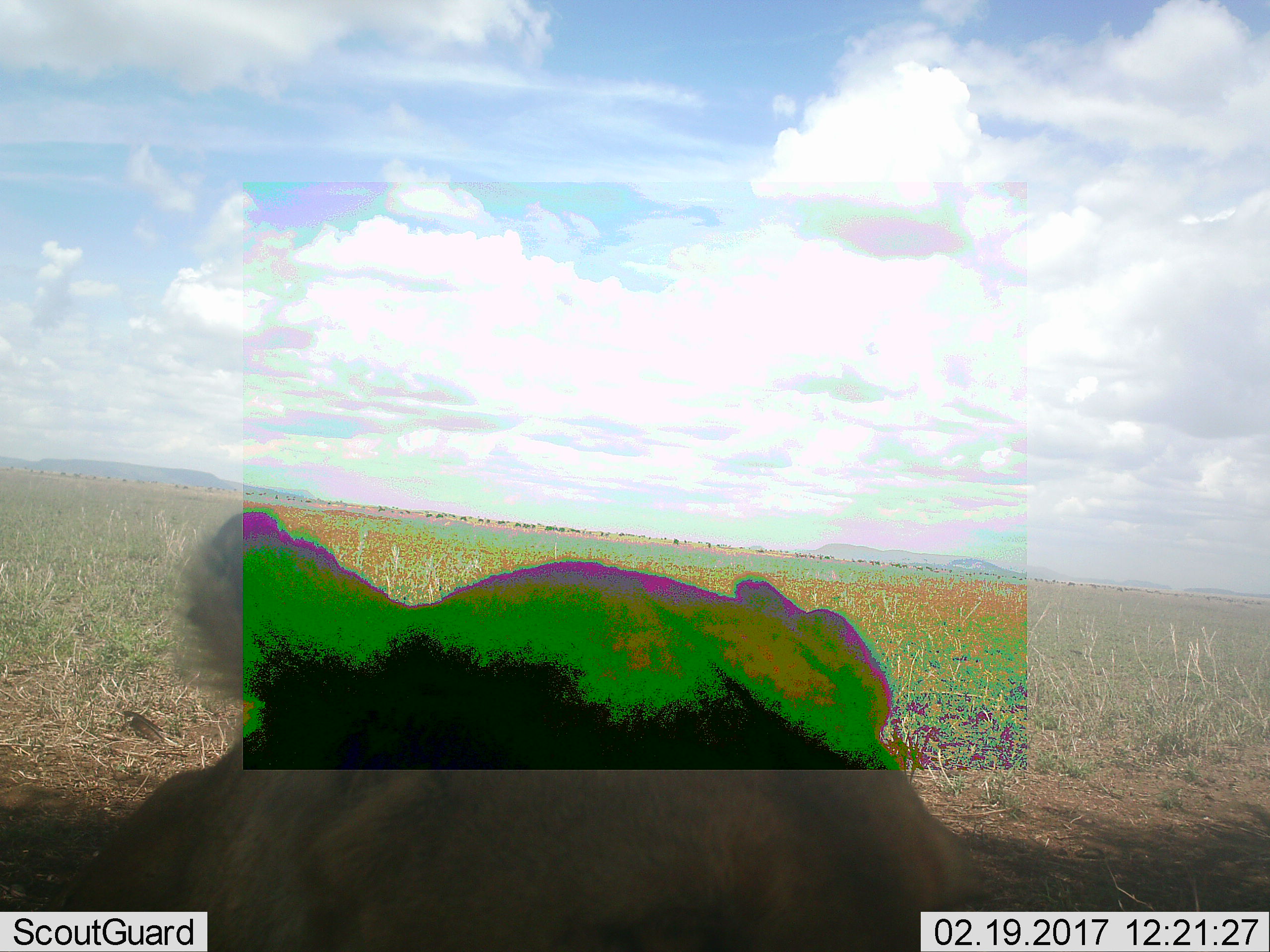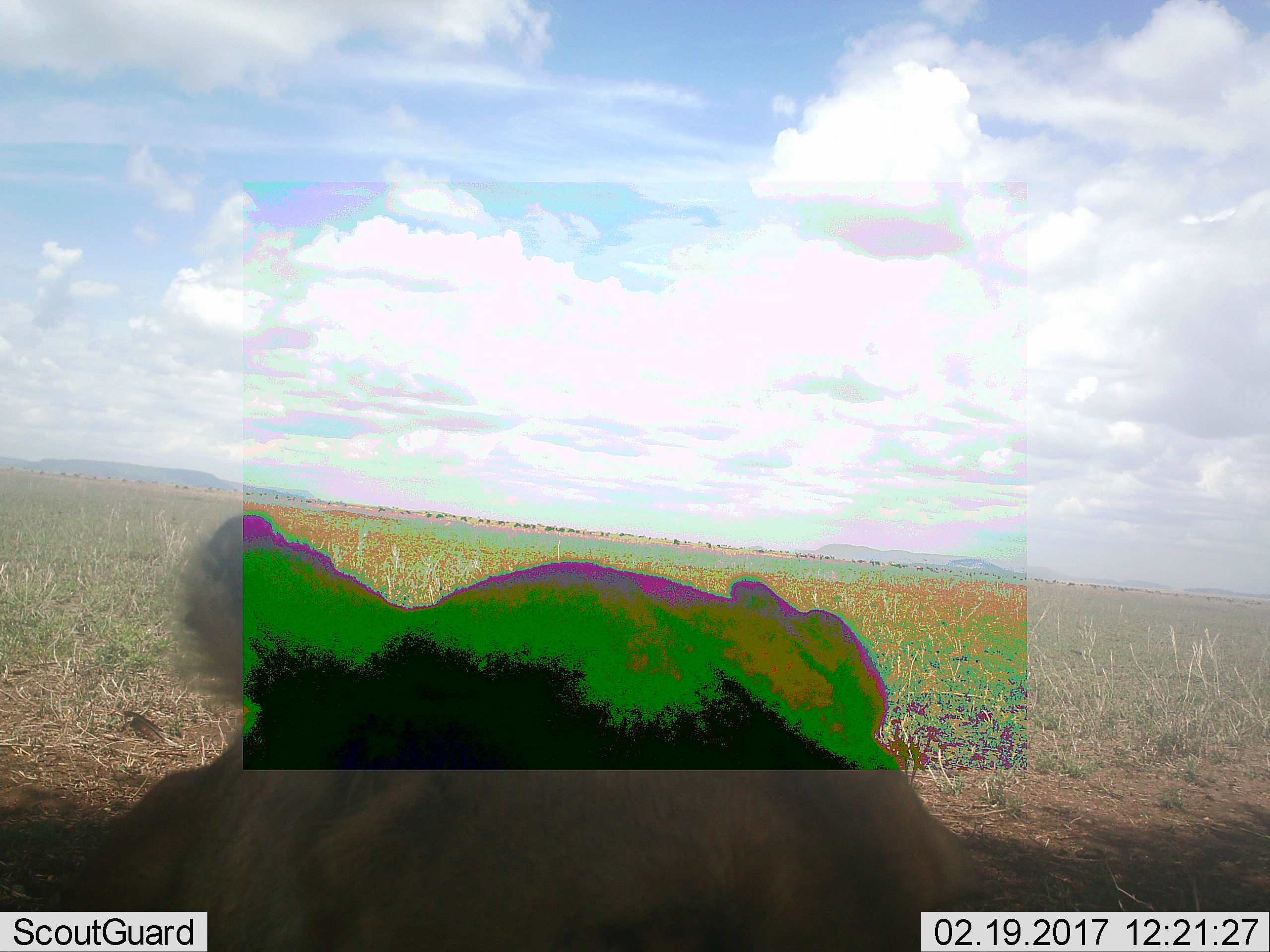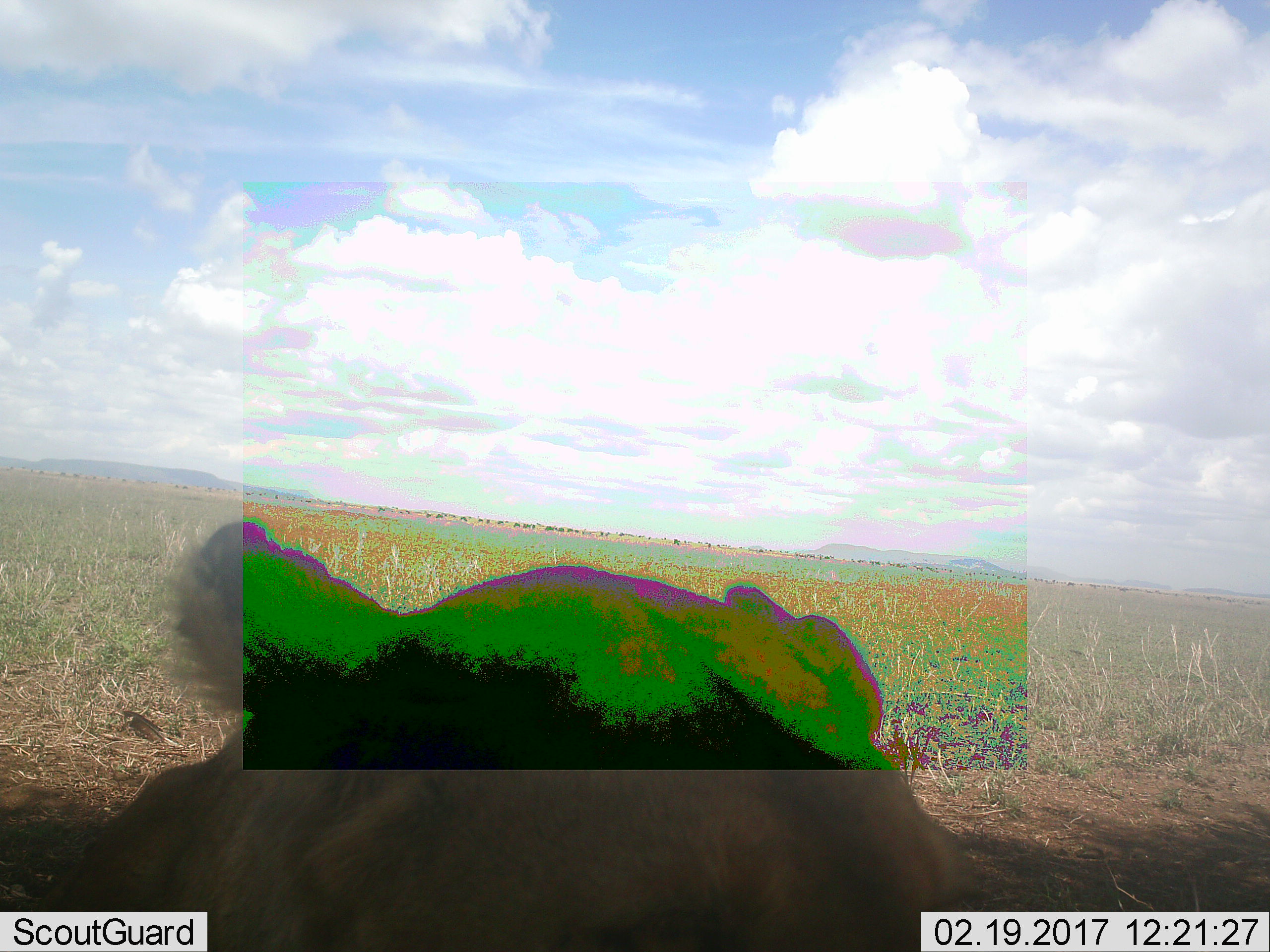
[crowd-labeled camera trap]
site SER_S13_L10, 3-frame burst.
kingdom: Animalia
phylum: Chordata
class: Mammalia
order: Carnivora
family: Felidae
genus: Panthera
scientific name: Panthera leo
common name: lion female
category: lionfemale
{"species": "lionfemale (lion female) (Panthera leo)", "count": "1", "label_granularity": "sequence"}